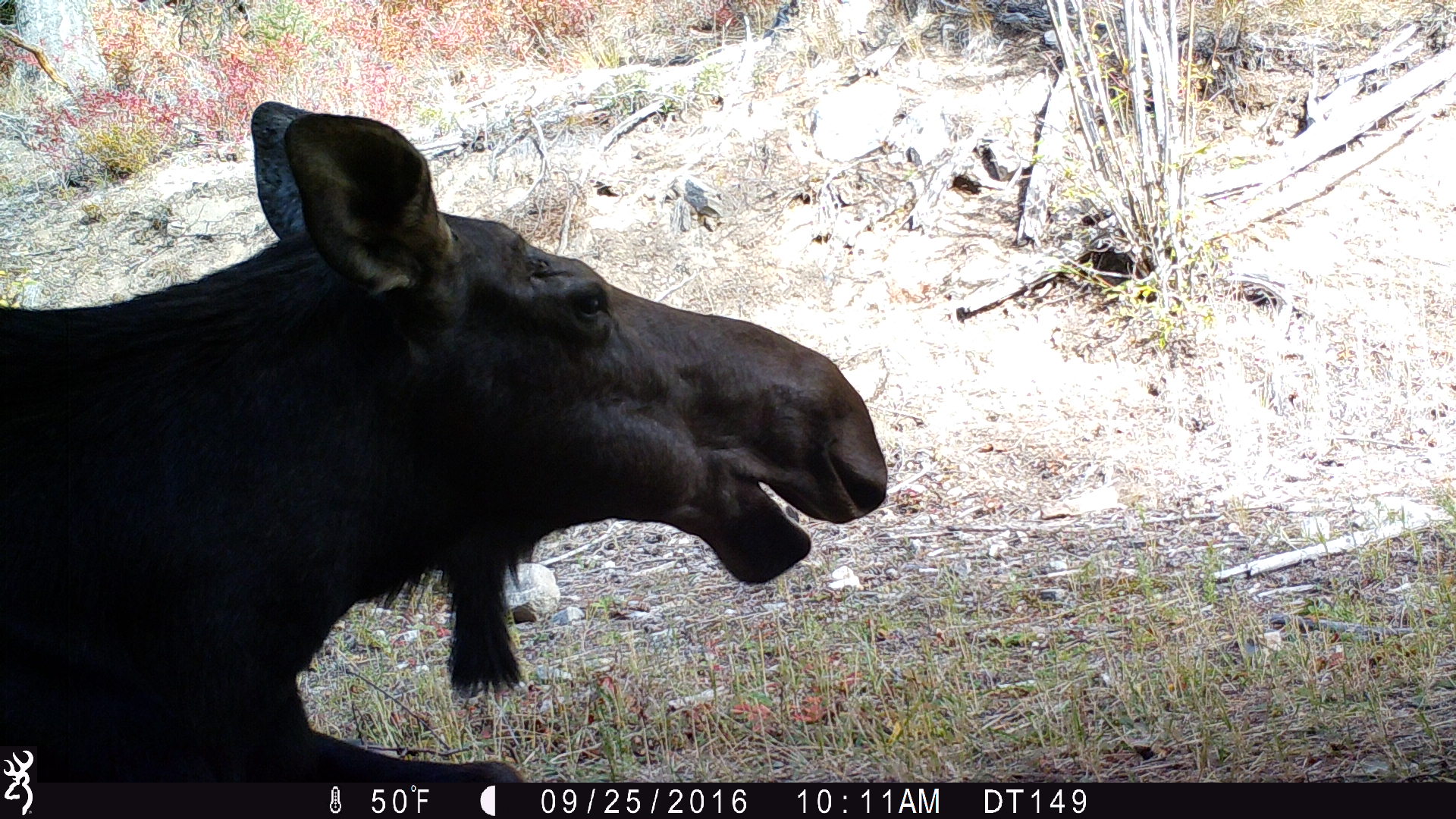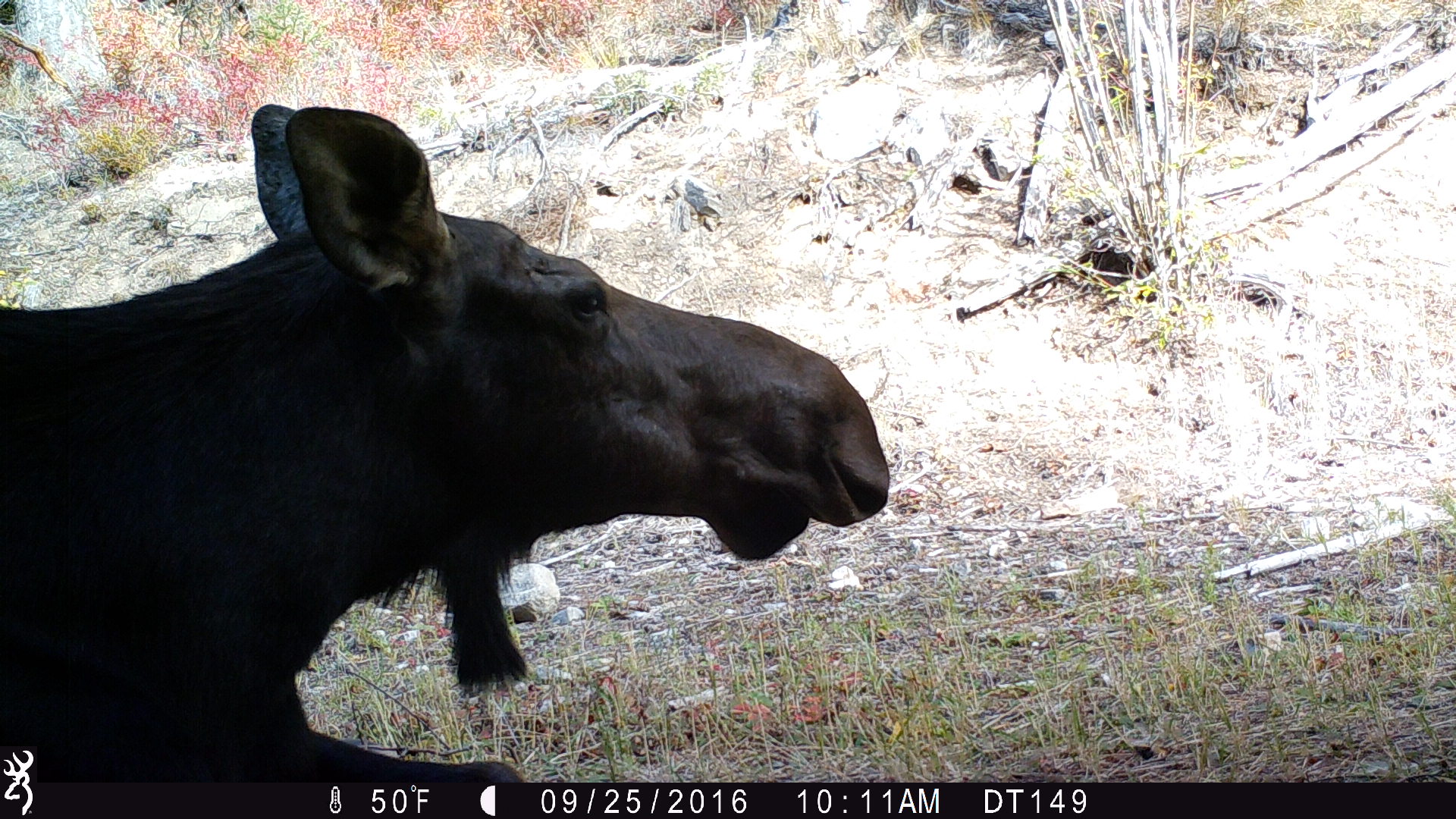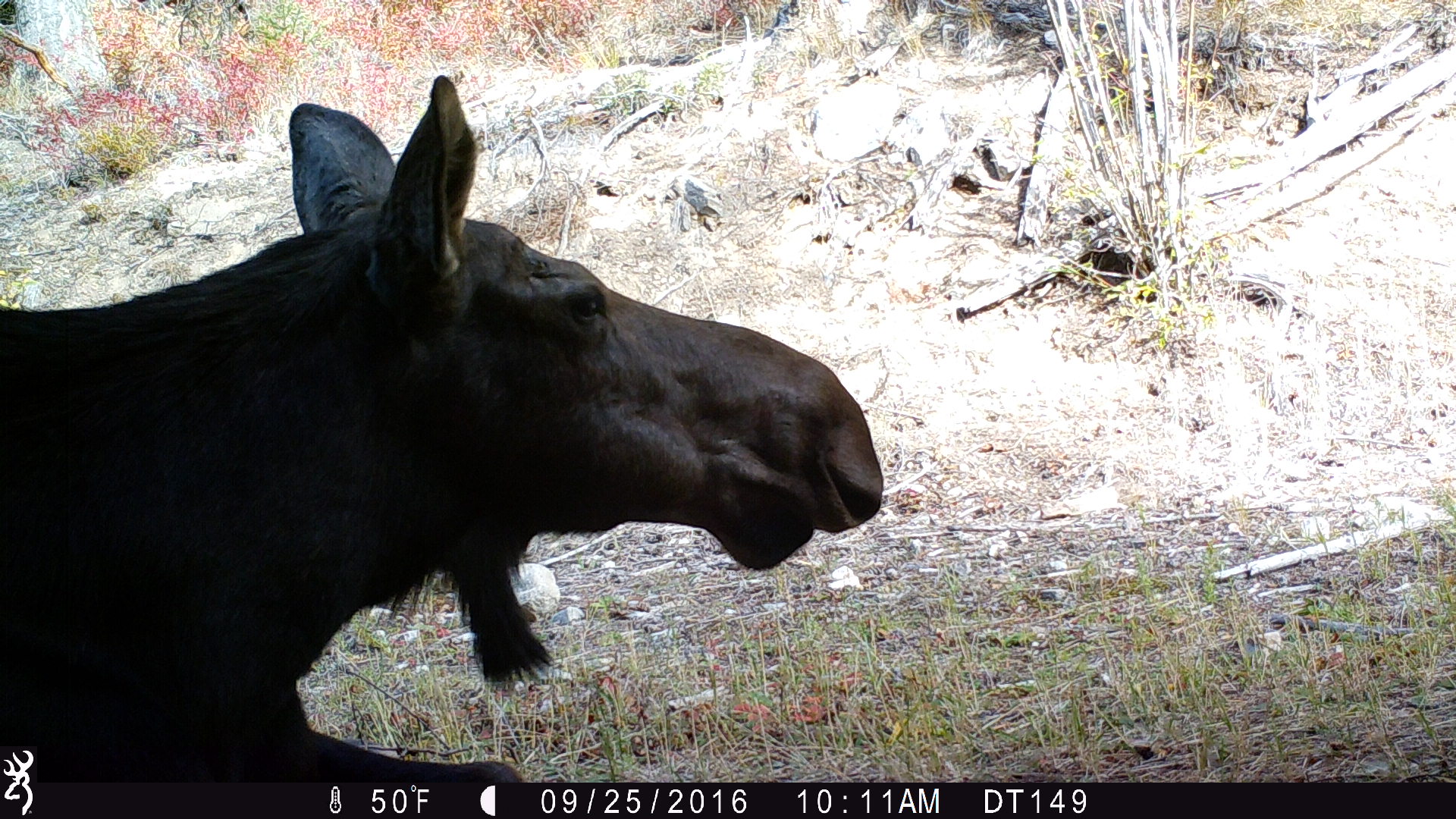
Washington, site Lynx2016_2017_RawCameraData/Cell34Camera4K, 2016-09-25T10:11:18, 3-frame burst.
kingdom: Animalia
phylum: Chordata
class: Mammalia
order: Artiodactyla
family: Cervidae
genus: Alces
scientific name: Alces alces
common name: moose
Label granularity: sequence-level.